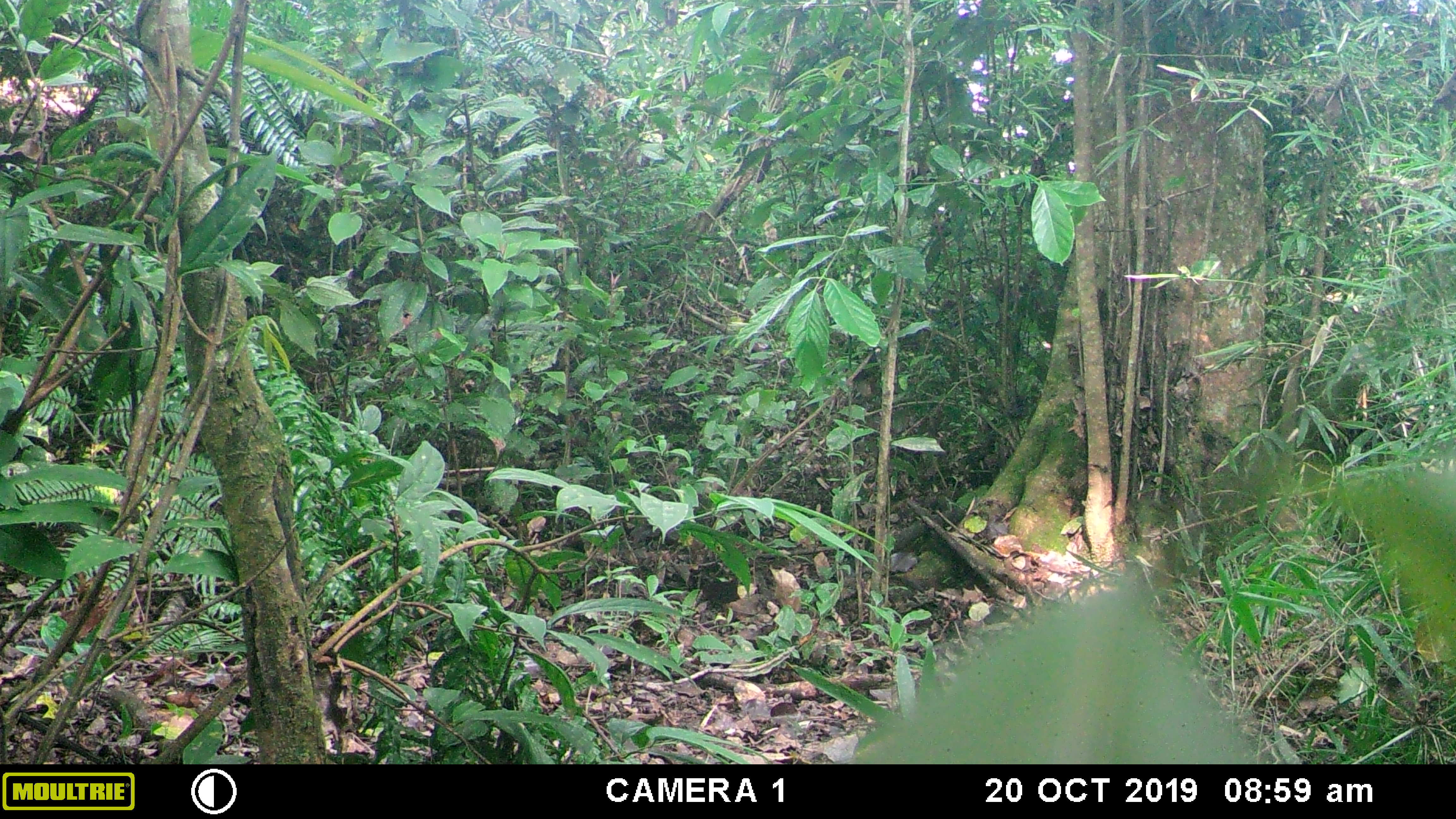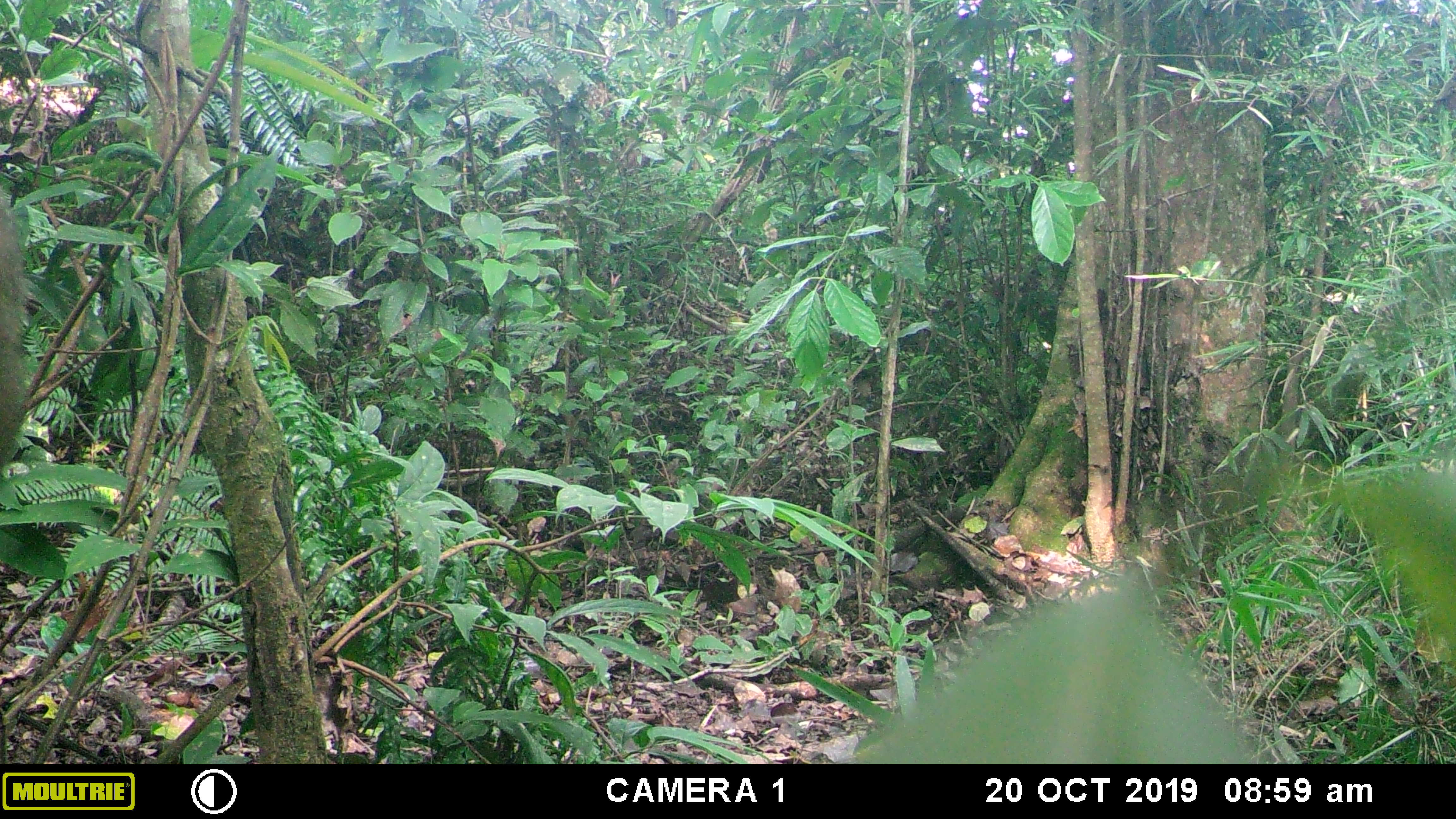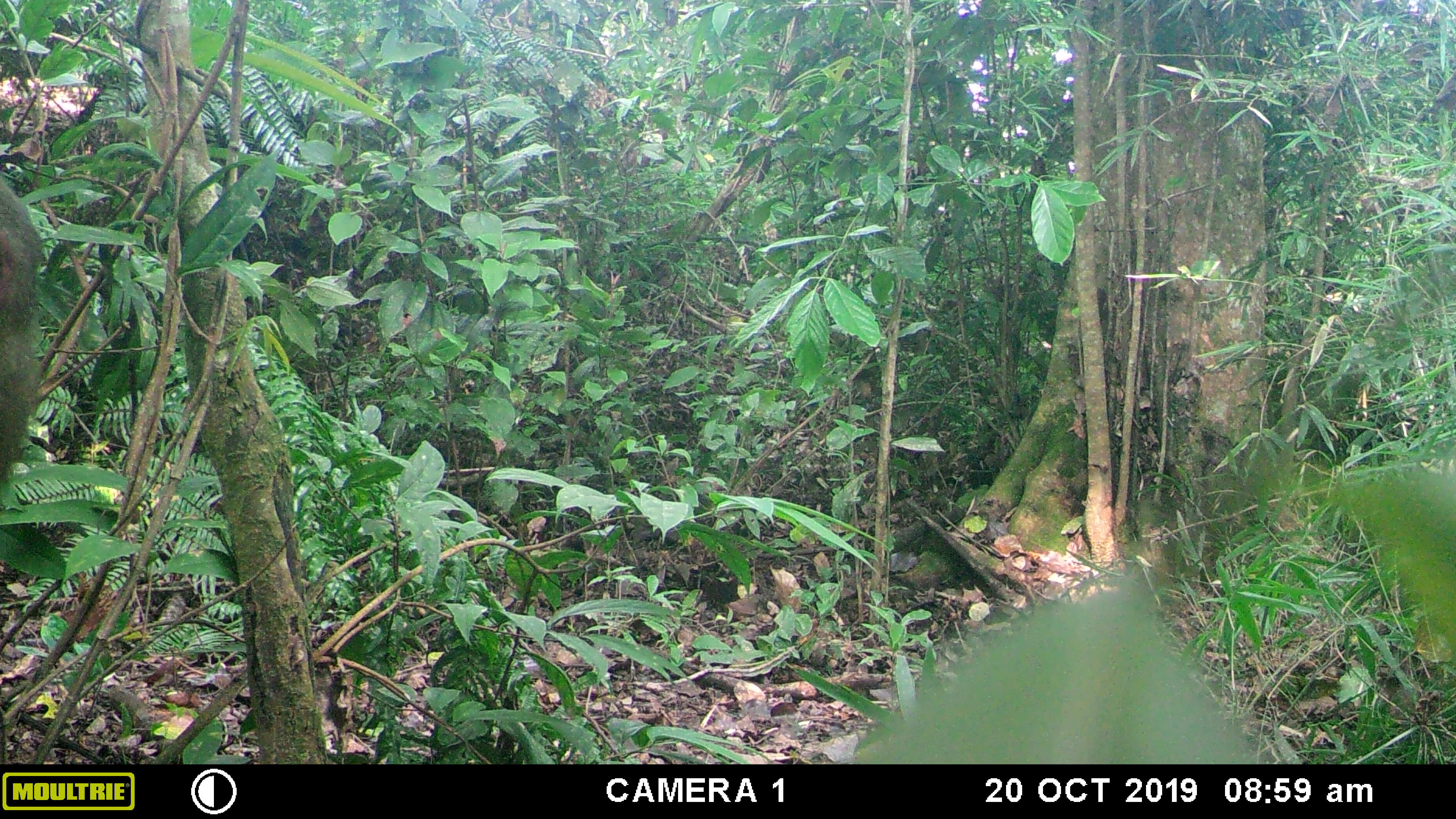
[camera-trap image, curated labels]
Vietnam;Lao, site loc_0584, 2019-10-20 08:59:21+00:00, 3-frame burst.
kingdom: Animalia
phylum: Chordata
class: Mammalia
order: Primates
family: Cercopithecidae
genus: Macaca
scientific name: Macaca arctoides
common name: stump-tailed macaque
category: stump tailed macaque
Stump tailed macaque (stump-tailed macaque) (Macaca arctoides). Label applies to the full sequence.